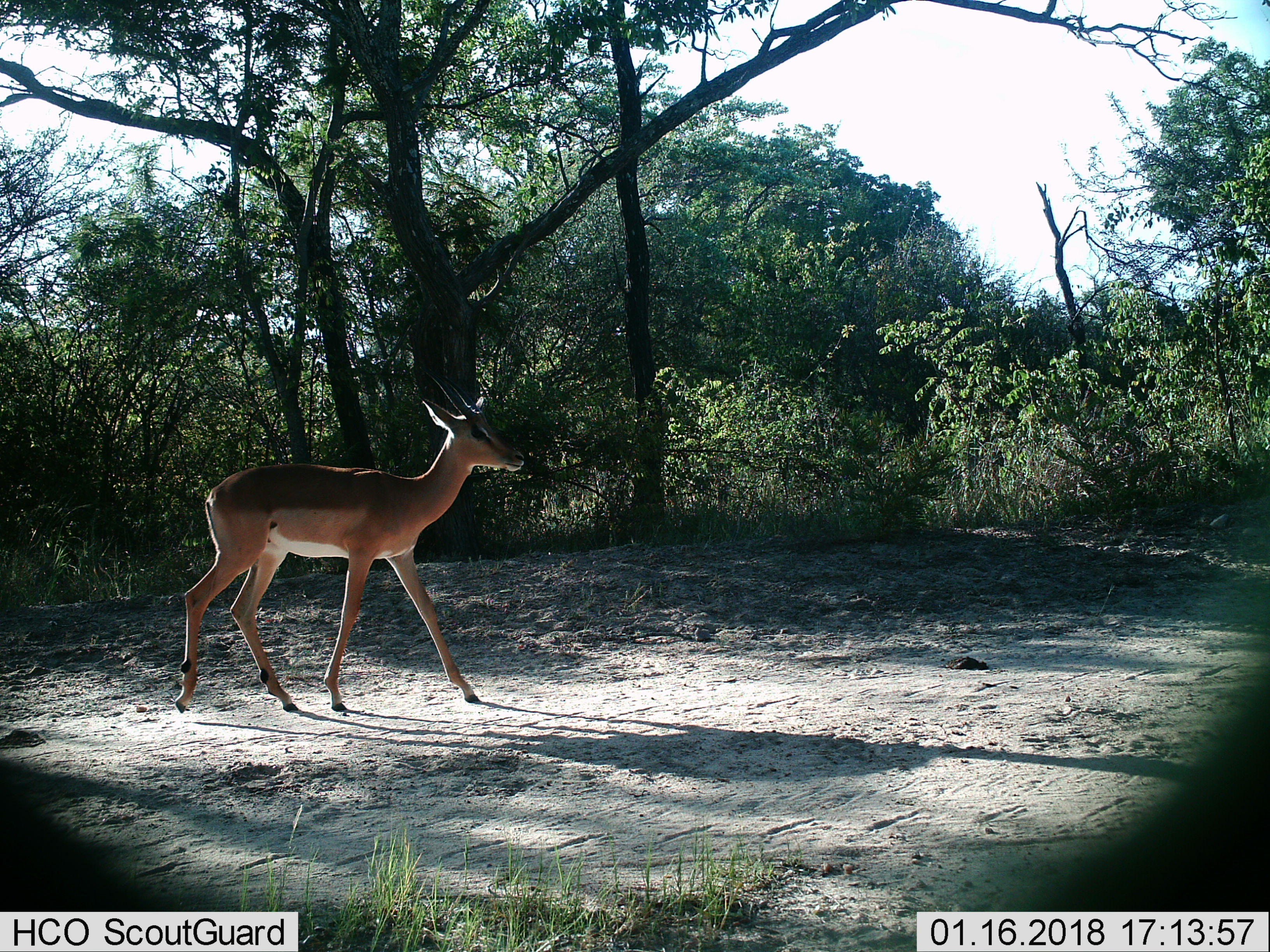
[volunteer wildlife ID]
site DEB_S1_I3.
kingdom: Animalia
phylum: Chordata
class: Mammalia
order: Artiodactyla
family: Bovidae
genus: Aepyceros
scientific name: Aepyceros melampus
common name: impala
Impala (Aepyceros melampus), count 1. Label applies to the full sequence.